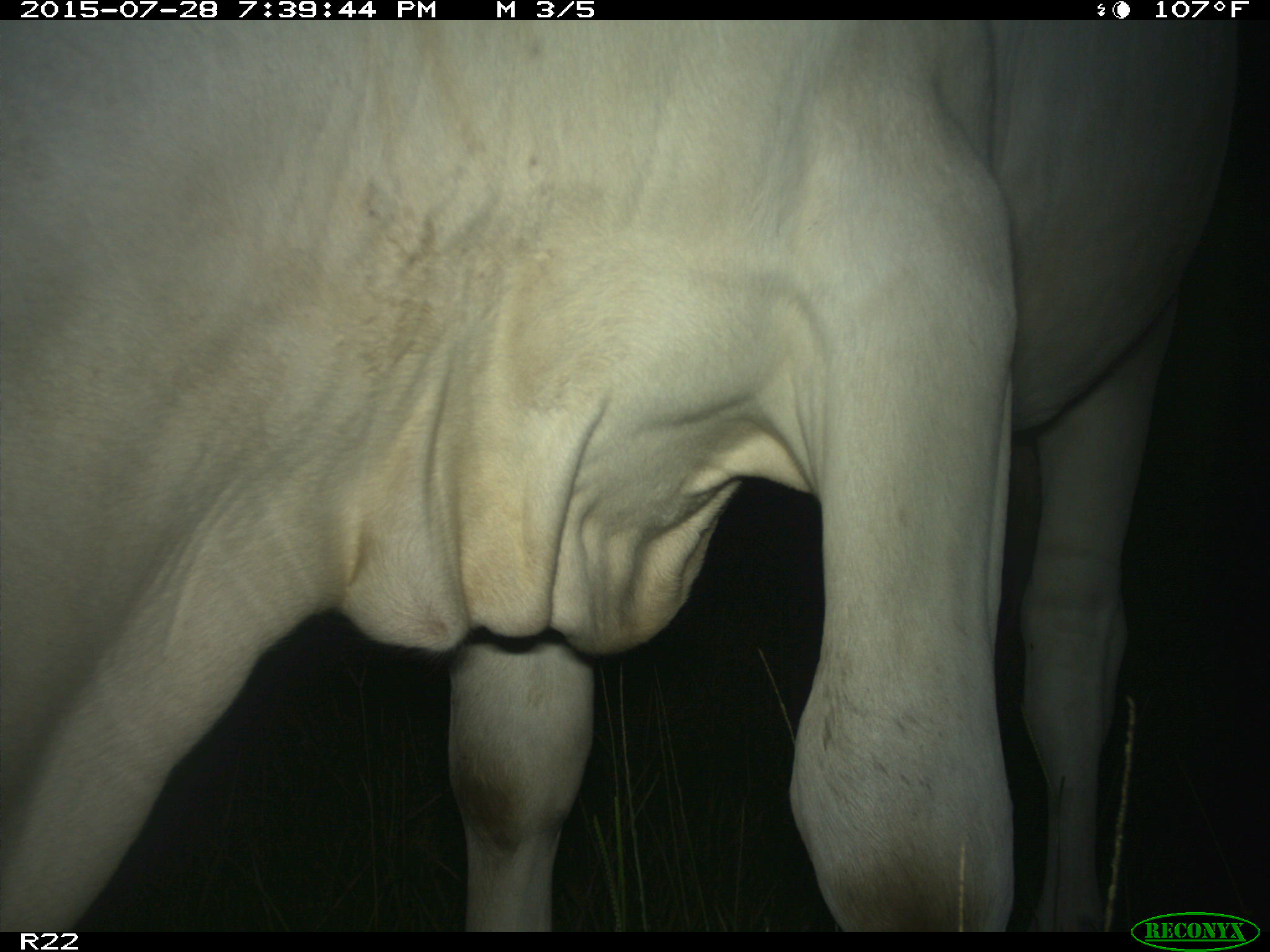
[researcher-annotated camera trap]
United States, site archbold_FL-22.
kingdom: Animalia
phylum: Chordata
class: Mammalia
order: Artiodactyla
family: Bovidae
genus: Bos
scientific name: Bos taurus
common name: domestic cow